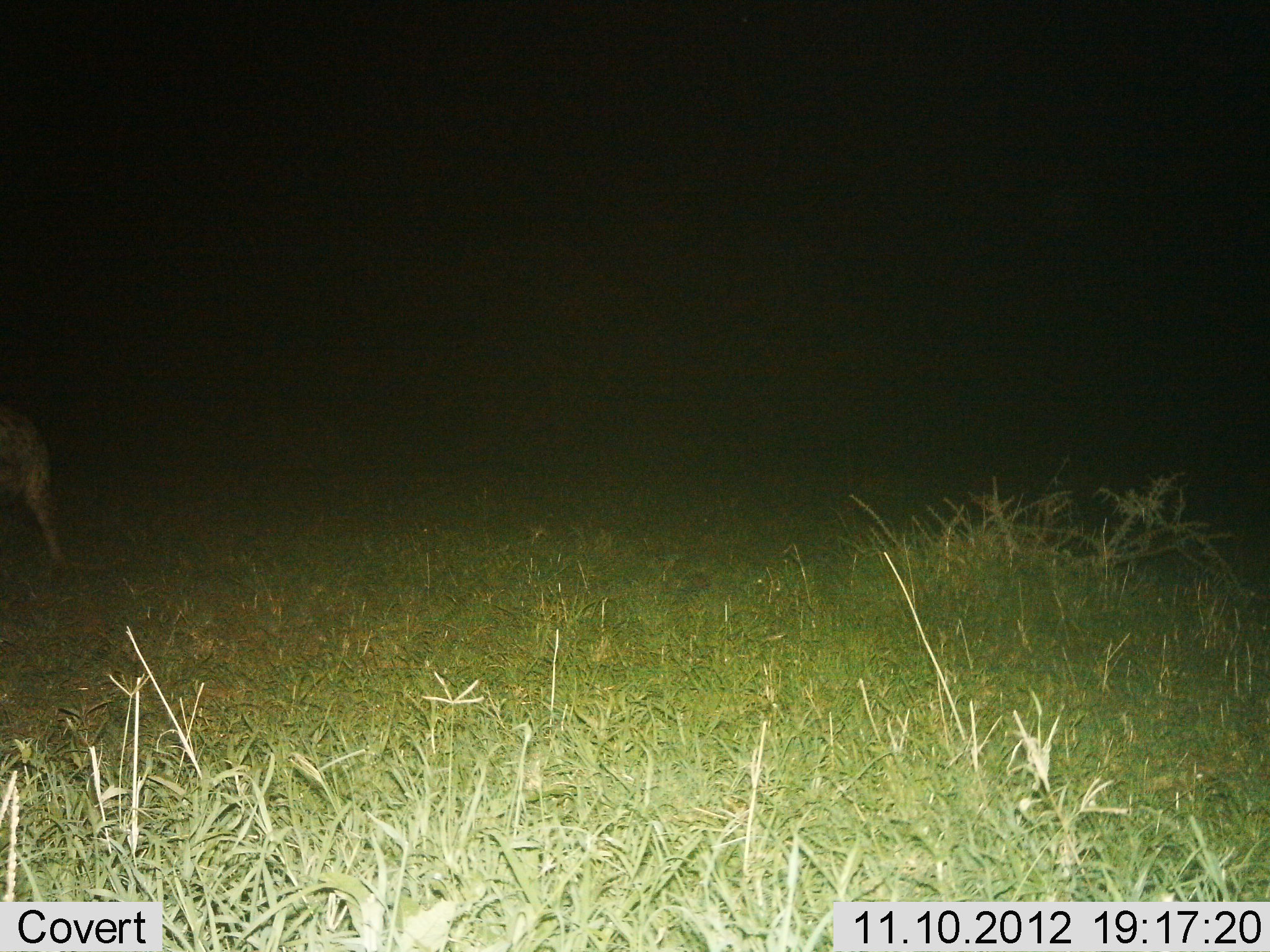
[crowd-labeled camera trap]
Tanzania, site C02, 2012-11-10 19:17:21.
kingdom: Animalia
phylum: Chordata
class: Mammalia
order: Carnivora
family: Hyaenidae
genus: Crocuta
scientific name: Crocuta crocuta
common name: spotted hyena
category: hyenaspotted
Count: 1.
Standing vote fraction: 43%.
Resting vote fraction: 0%.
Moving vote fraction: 57%.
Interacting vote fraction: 0%.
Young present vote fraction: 0%.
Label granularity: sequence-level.